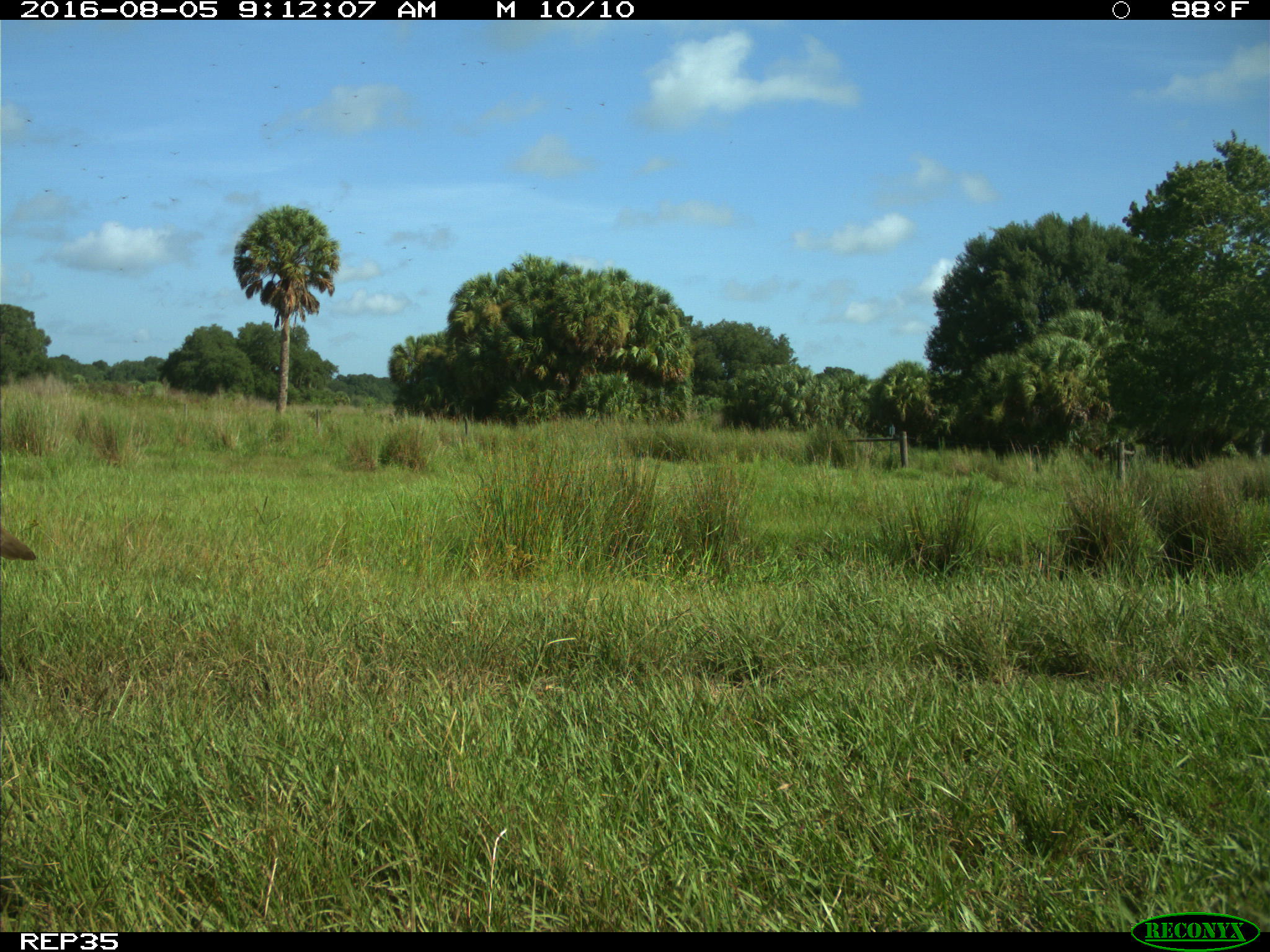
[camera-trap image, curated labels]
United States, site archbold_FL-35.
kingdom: Animalia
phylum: Chordata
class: Aves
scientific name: Aves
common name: birds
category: unidentified bird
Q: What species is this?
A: Unidentified bird (birds) (Aves).